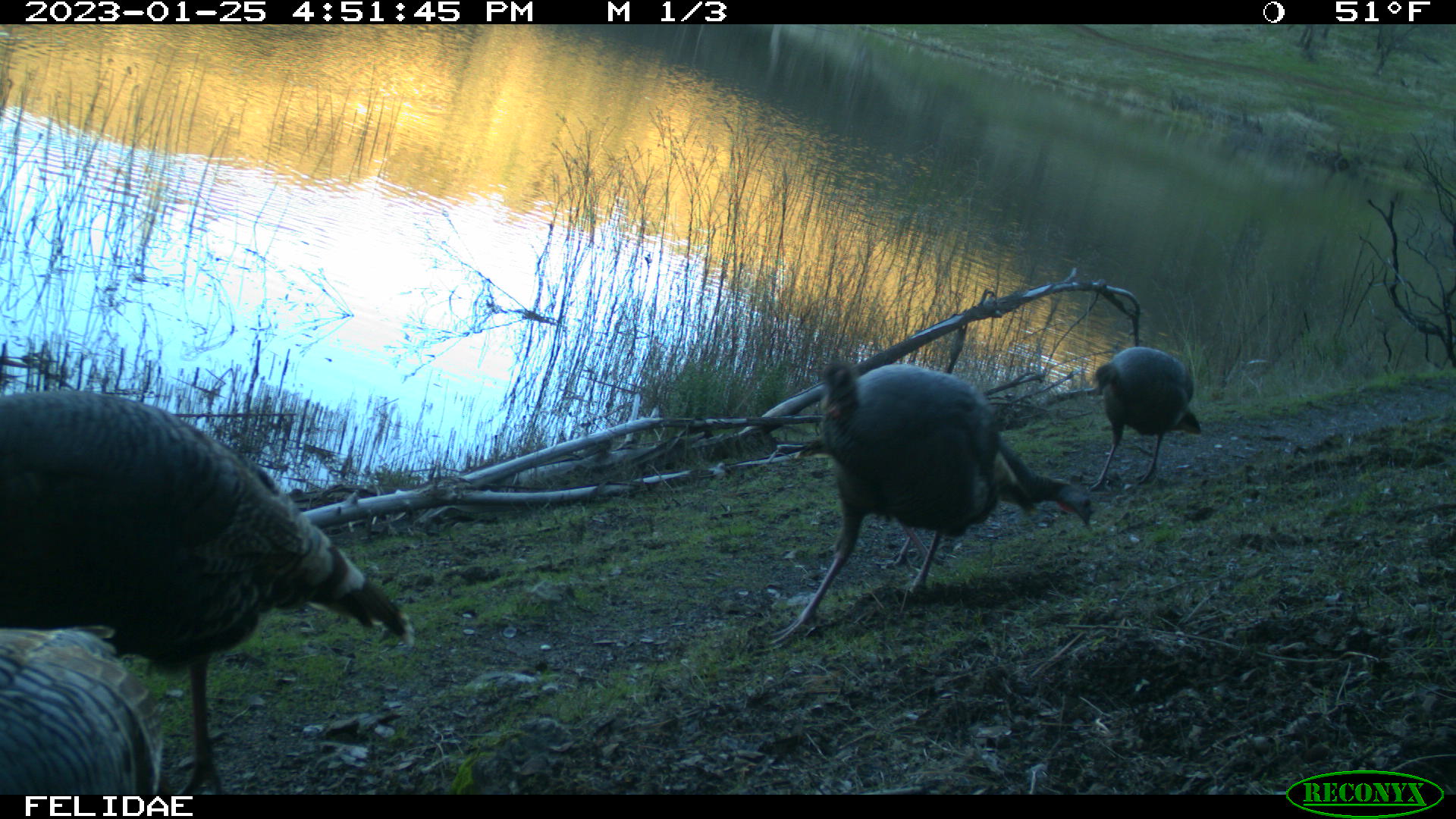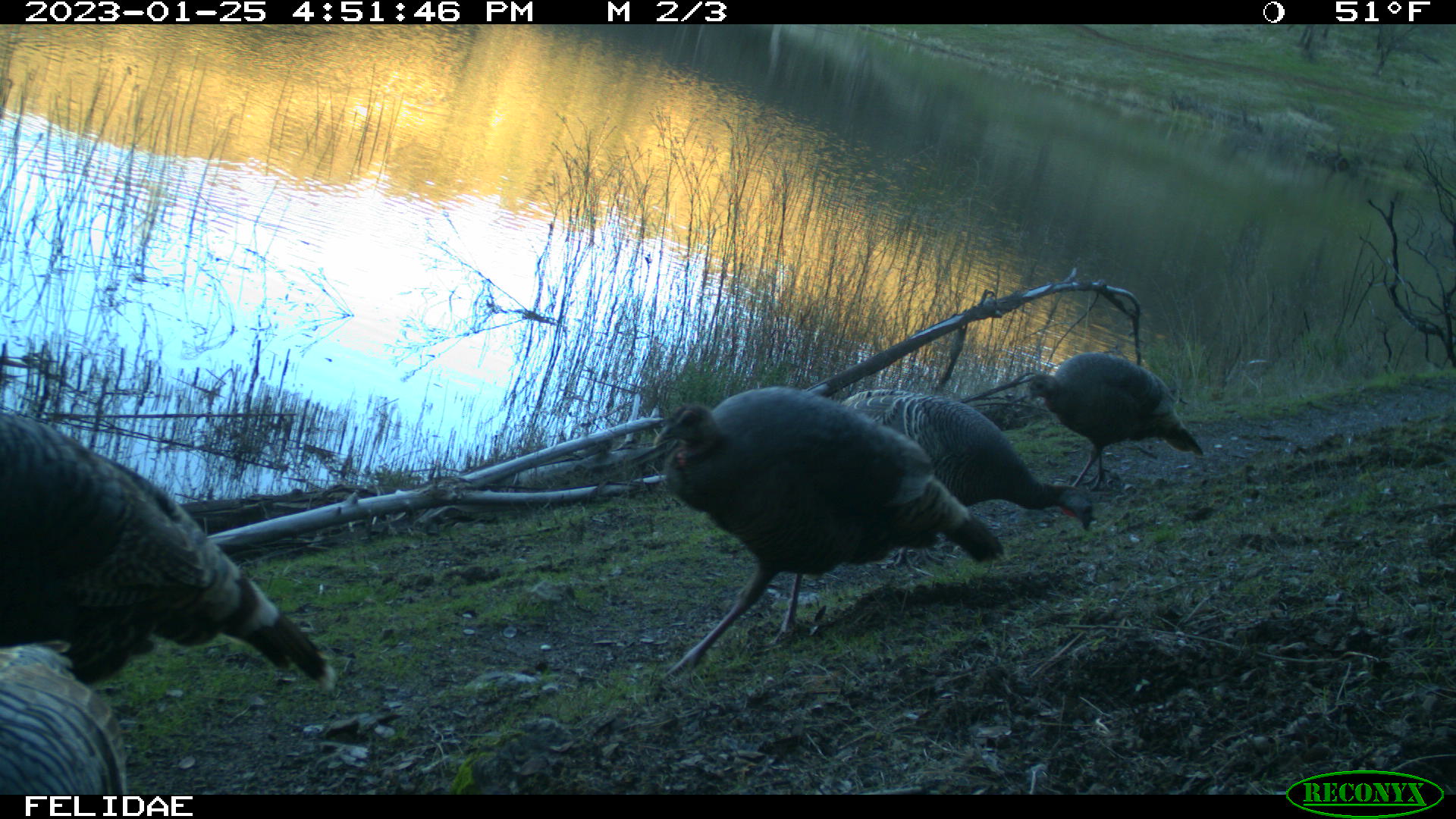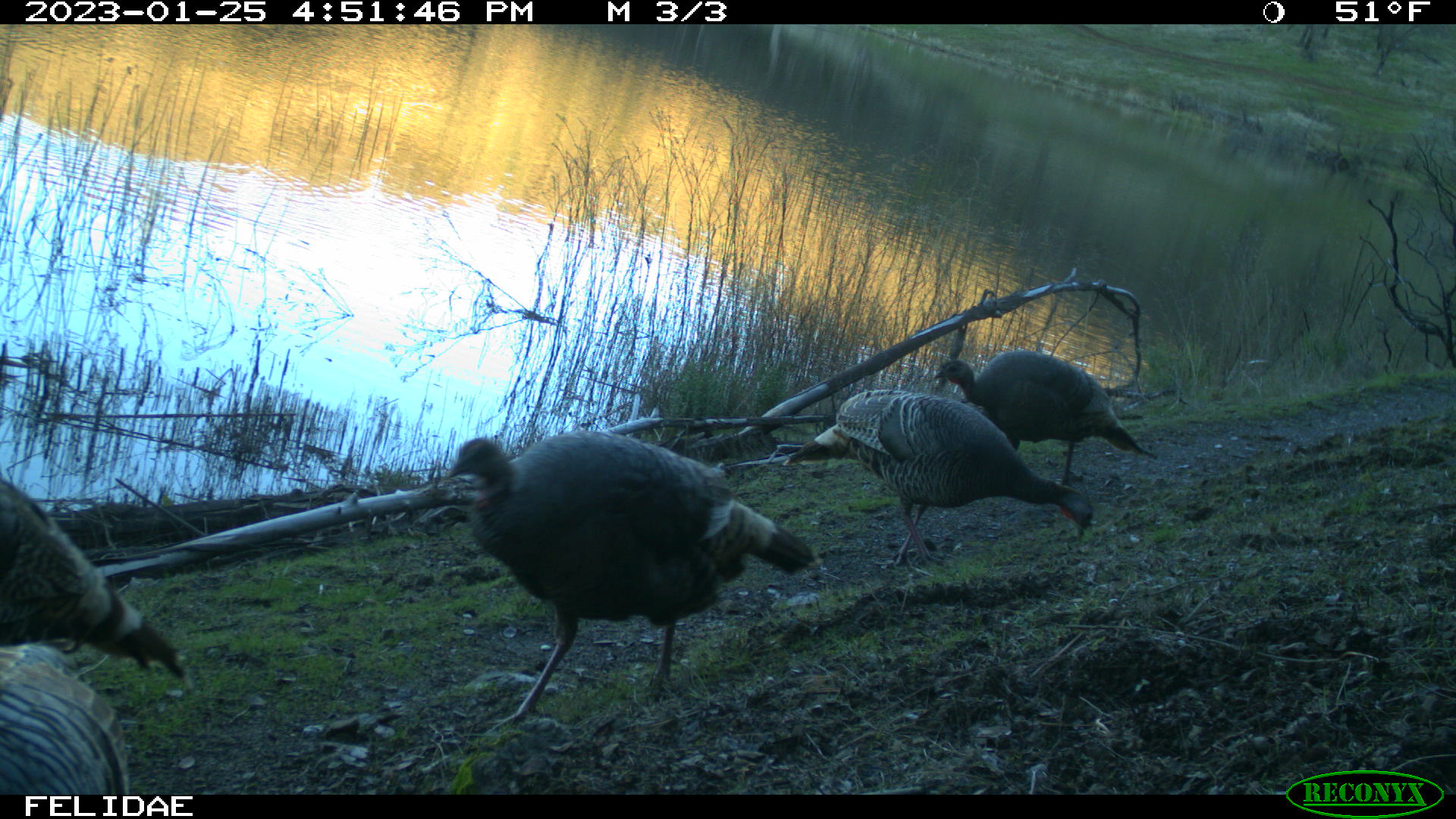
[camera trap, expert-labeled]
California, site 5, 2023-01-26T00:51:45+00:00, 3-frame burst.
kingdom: Animalia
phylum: Chordata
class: Aves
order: Galliformes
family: Phasianidae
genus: Meleagris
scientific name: Meleagris gallopavo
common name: turkey